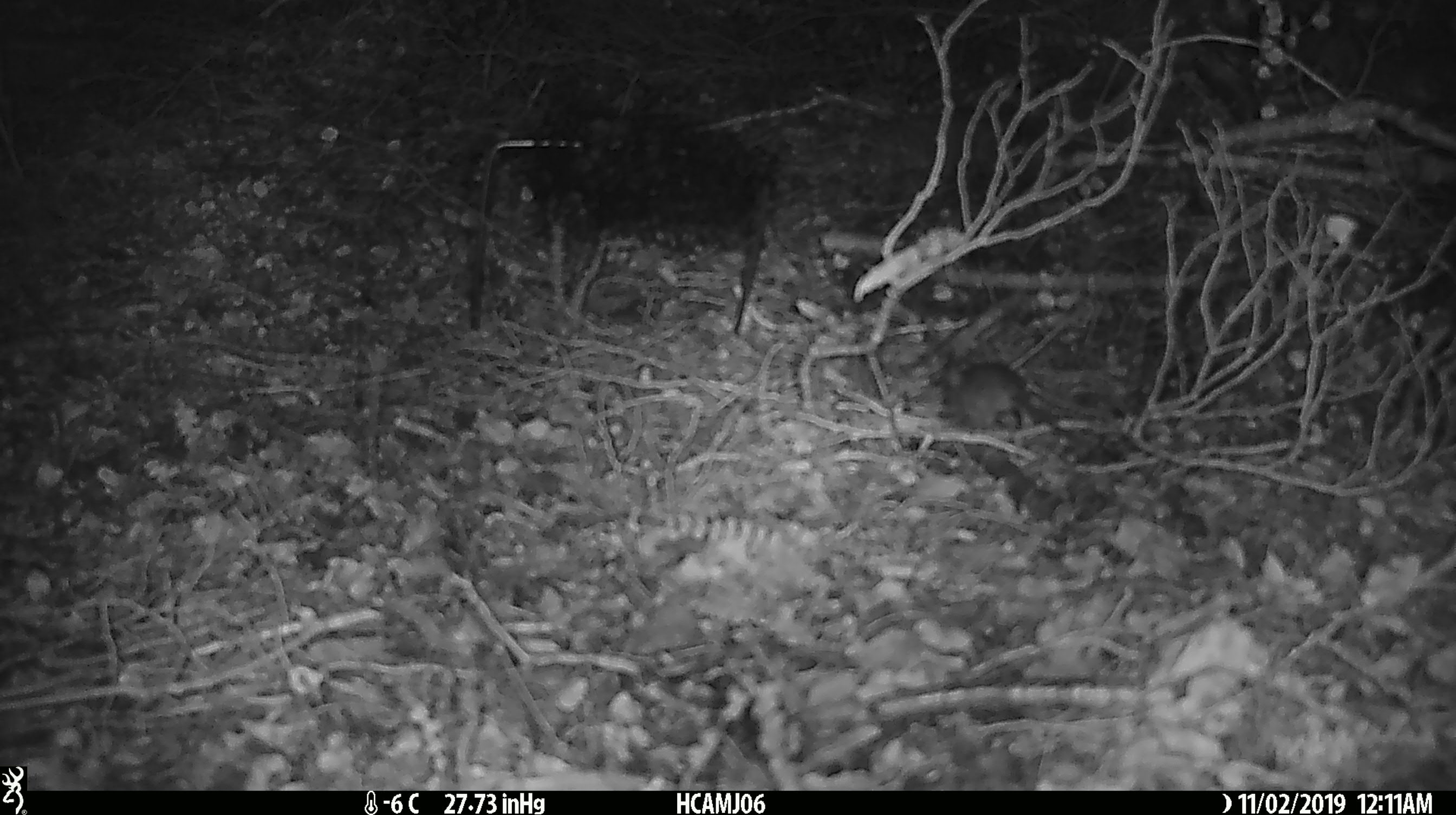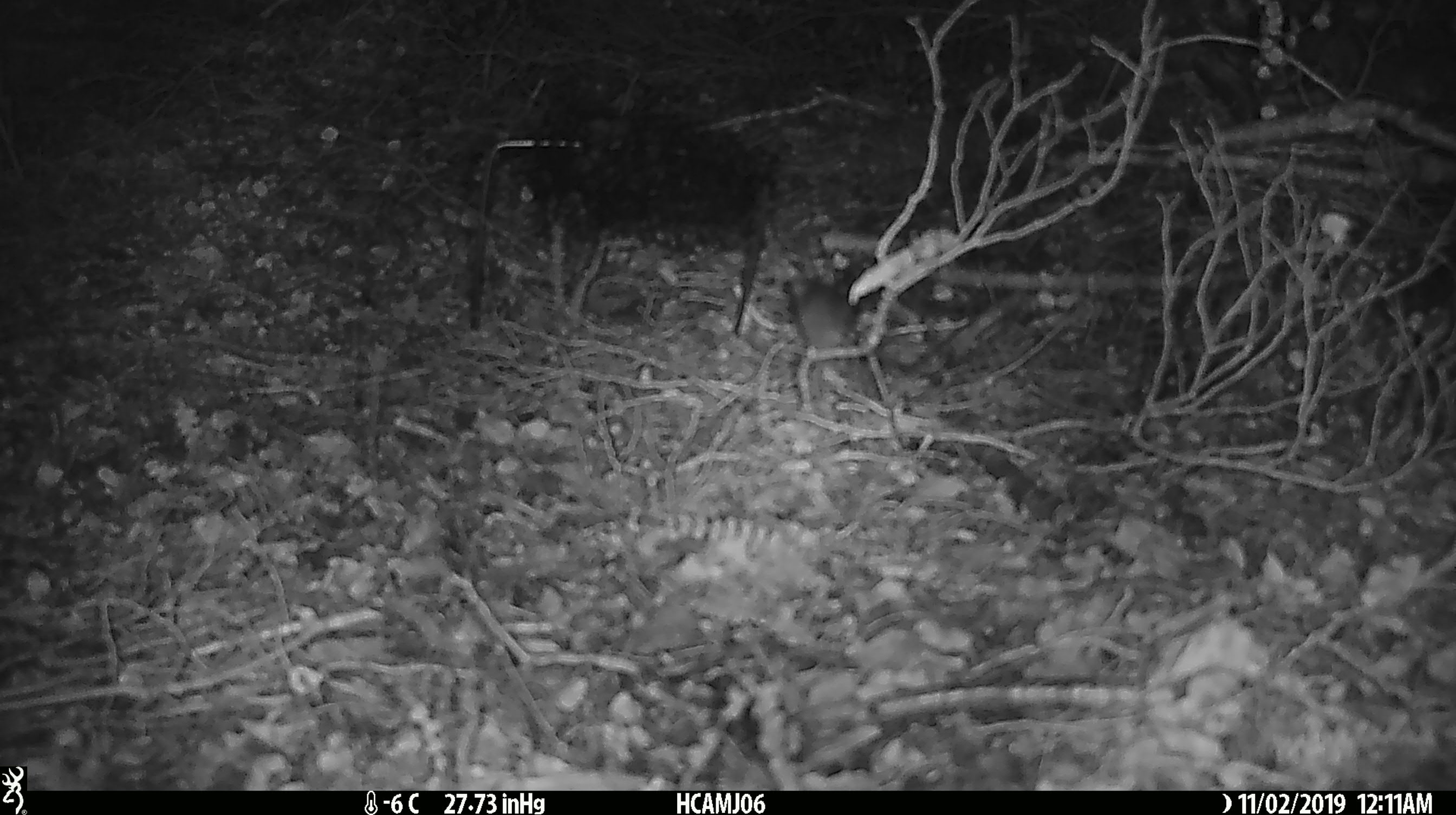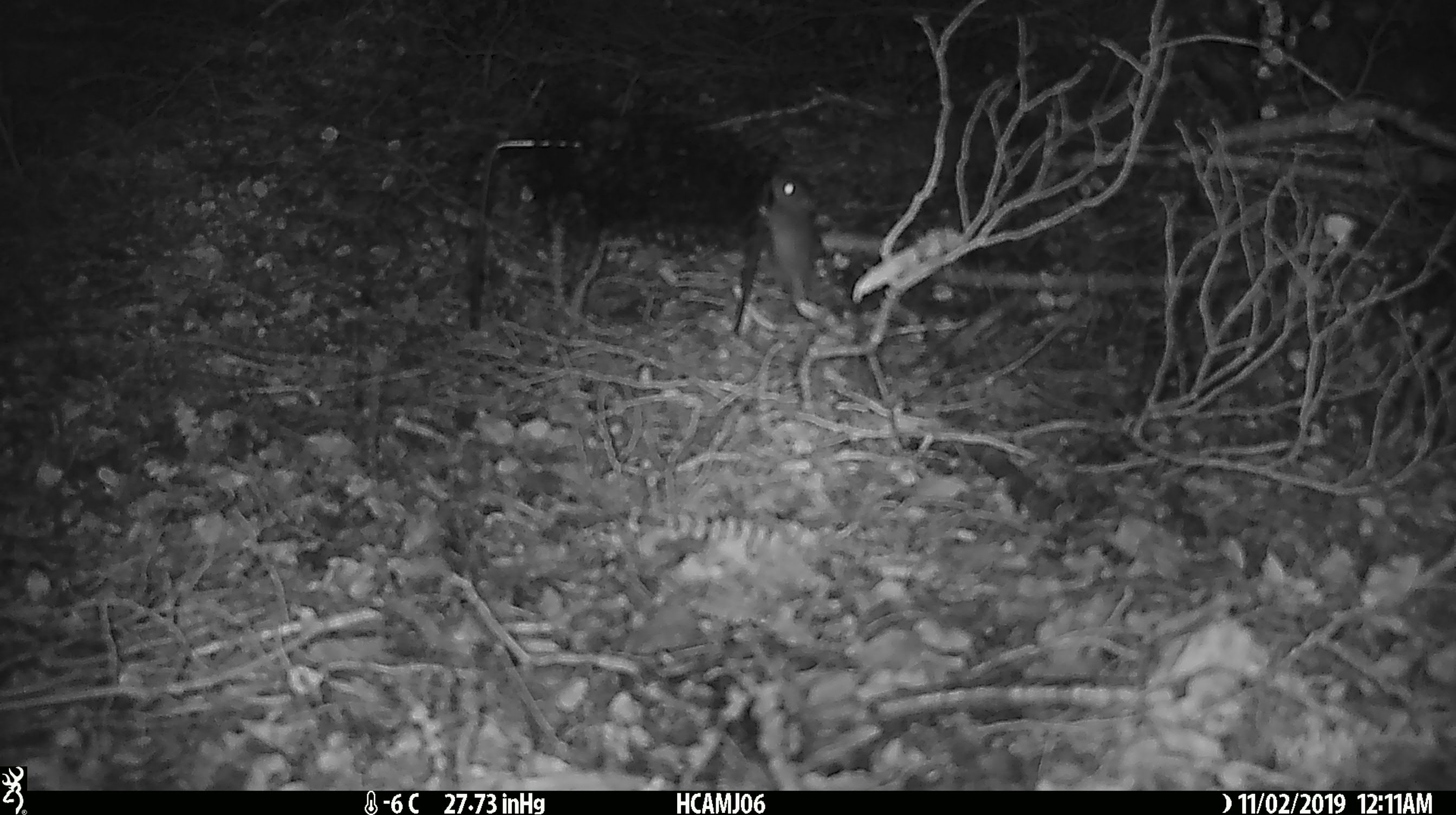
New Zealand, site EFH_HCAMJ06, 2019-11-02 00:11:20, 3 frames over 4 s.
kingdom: Animalia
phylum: Chordata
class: Mammalia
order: Rodentia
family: Muridae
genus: Mus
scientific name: Mus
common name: mouse